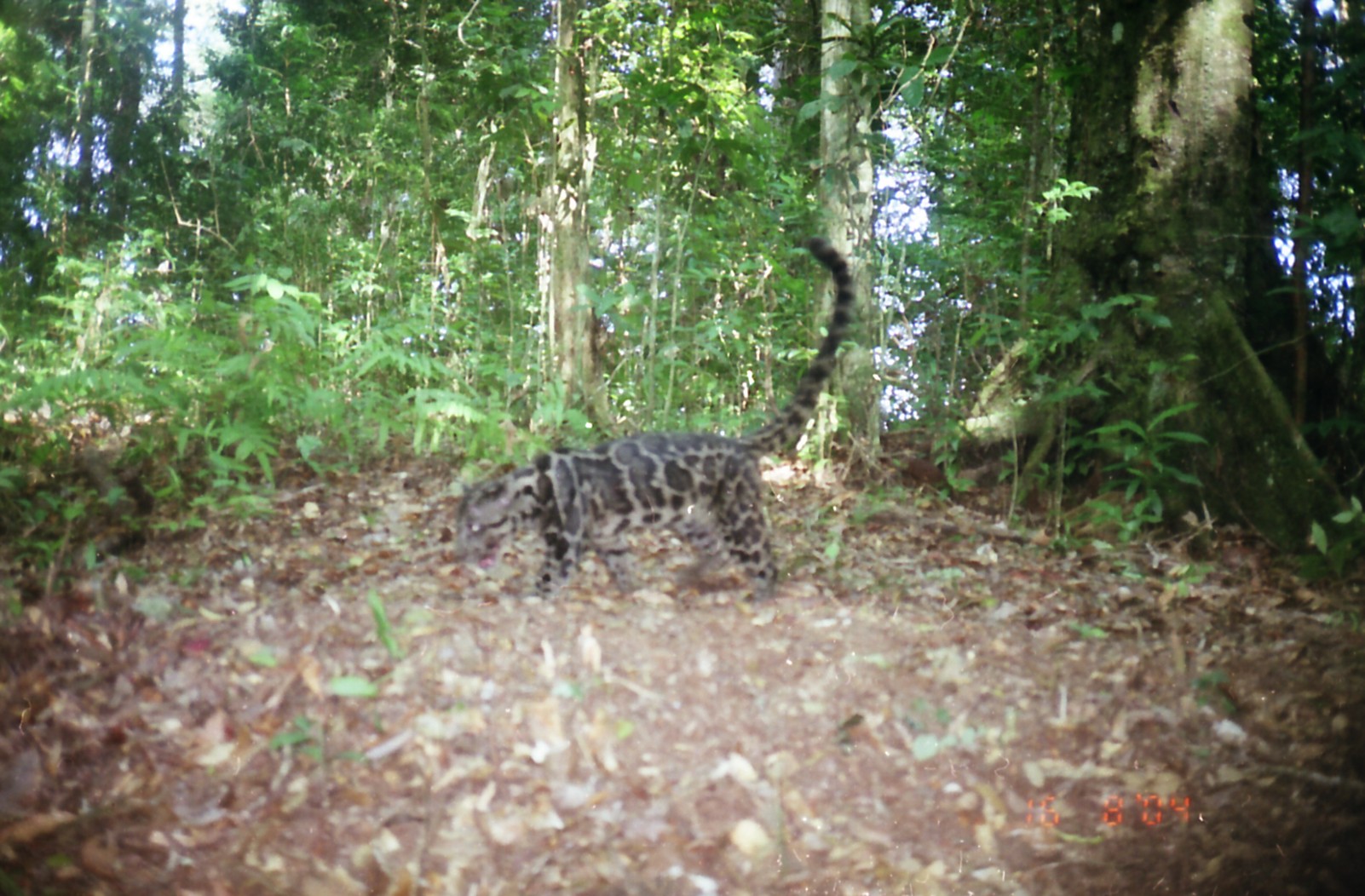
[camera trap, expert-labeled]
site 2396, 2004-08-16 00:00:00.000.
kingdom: Animalia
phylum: Chordata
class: Mammalia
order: Carnivora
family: Felidae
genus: Neofelis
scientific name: Neofelis nebulosa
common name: mainland clouded leopard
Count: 1.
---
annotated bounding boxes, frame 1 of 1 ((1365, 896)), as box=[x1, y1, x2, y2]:
neofelis nebulosa: box=[450, 237, 856, 610]